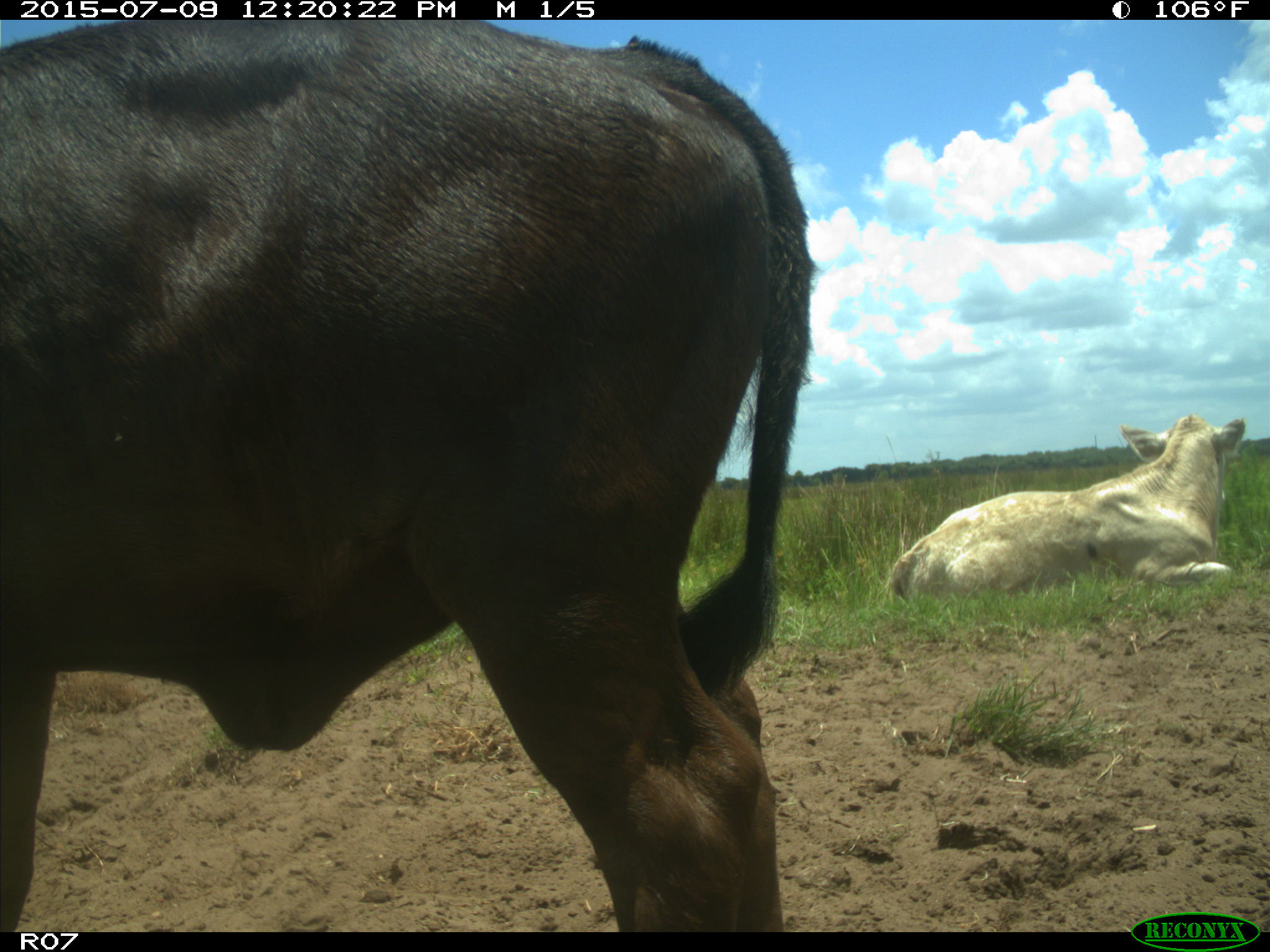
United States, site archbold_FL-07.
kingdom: Animalia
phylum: Chordata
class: Mammalia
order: Artiodactyla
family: Bovidae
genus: Bos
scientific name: Bos taurus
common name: domestic cow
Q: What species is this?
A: Bos taurus (domestic cow).